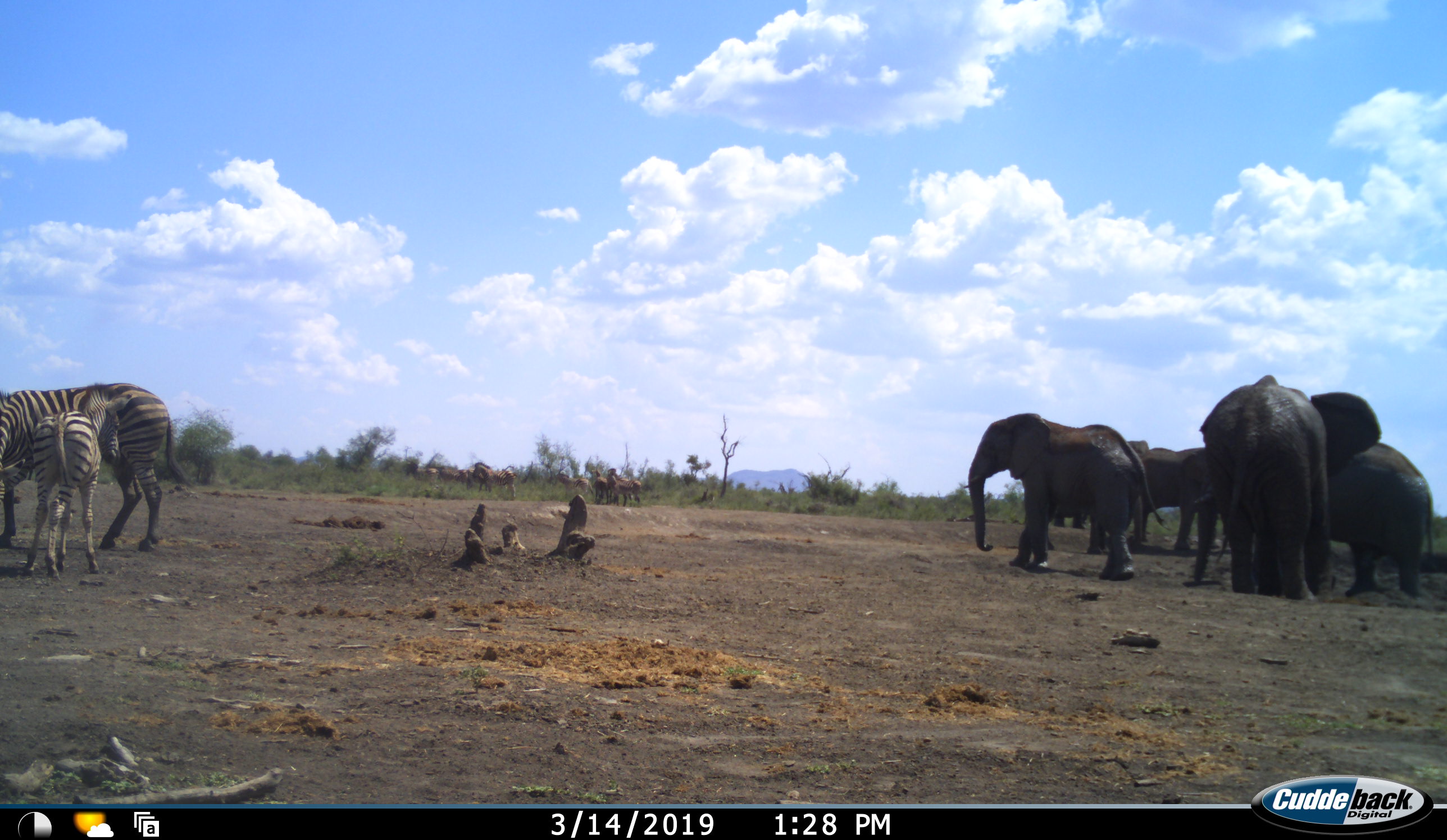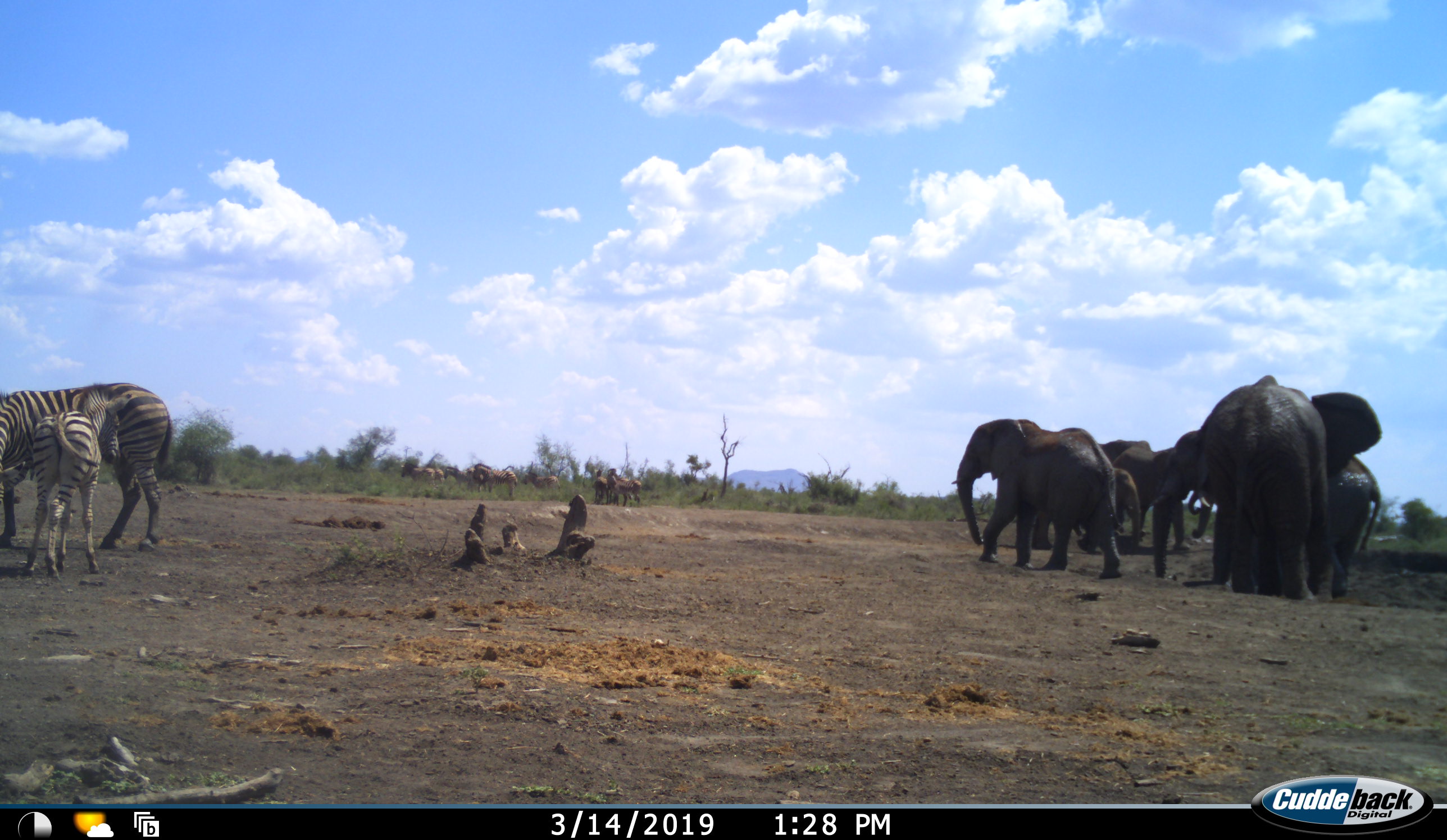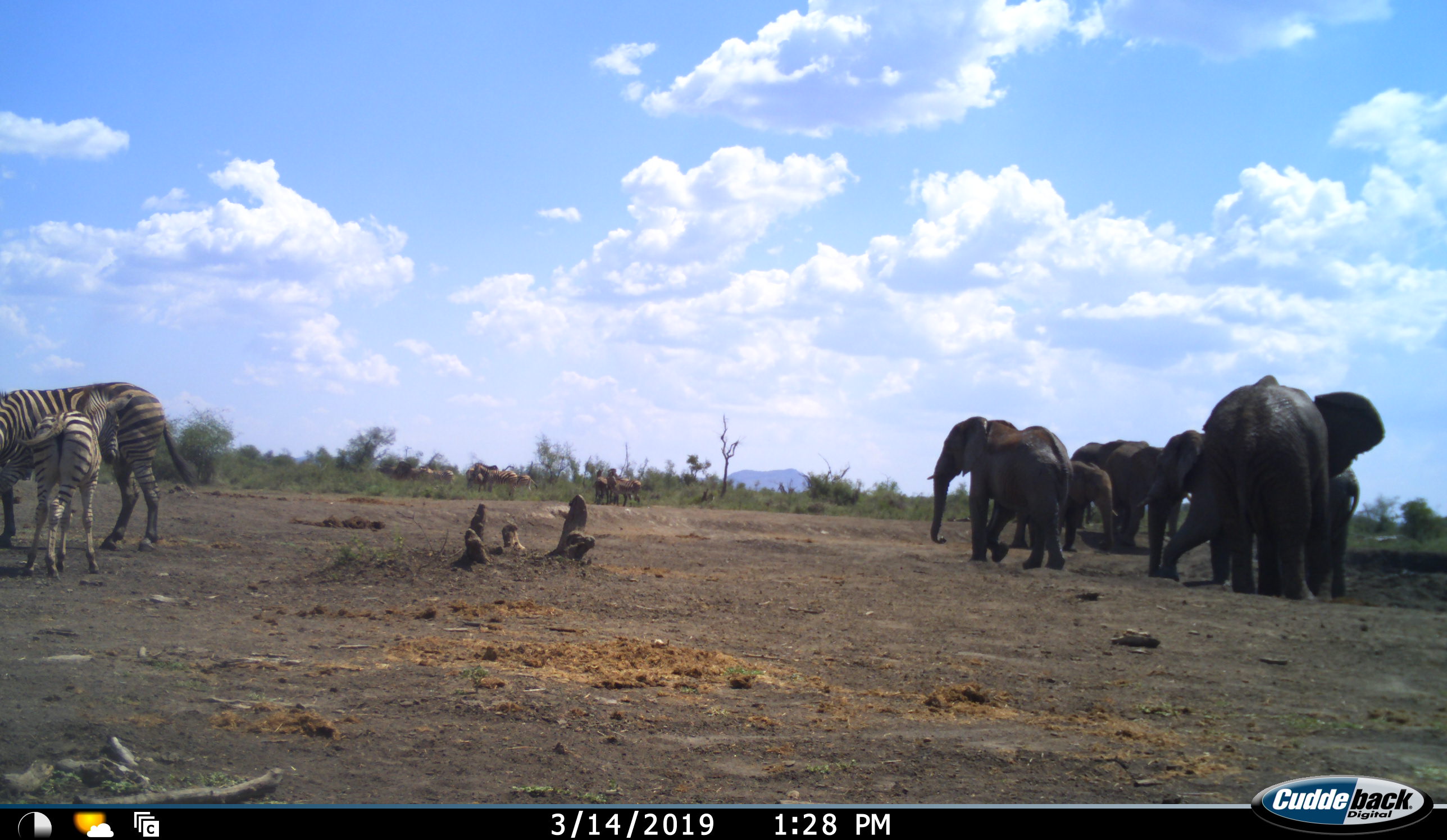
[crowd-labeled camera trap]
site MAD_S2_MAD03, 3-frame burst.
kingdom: Animalia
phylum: Chordata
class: Mammalia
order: Proboscidea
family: Elephantidae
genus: Loxodonta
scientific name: Loxodonta africana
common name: african bush elephant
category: elephant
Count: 6.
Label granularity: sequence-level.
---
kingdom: Animalia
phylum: Chordata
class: Mammalia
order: Perissodactyla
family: Equidae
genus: Equus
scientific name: Equus quagga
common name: plains zebra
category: zebraplains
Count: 9.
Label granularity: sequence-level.